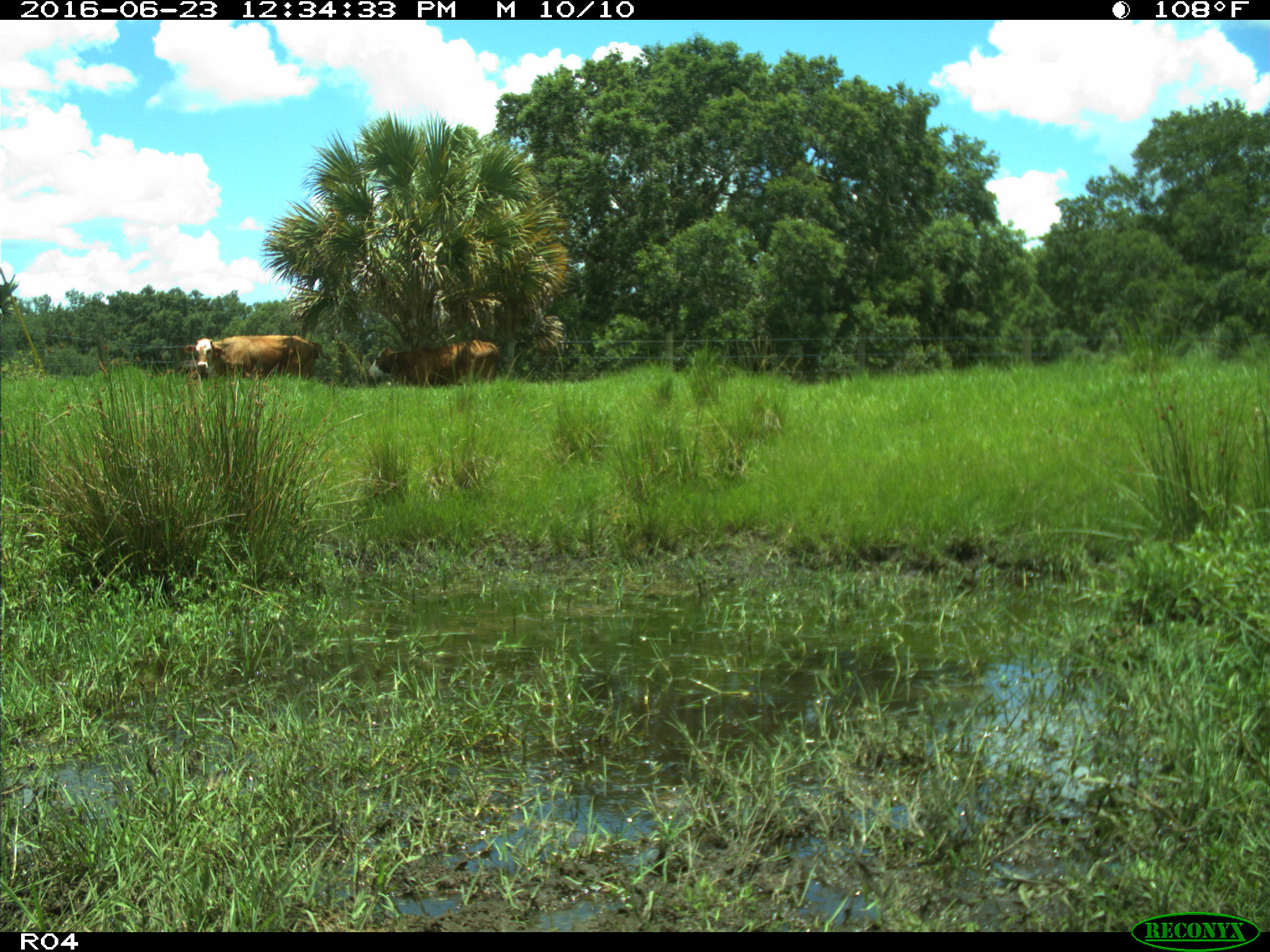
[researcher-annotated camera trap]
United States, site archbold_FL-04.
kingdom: Animalia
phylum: Chordata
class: Mammalia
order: Artiodactyla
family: Bovidae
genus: Bos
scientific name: Bos taurus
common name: domestic cow